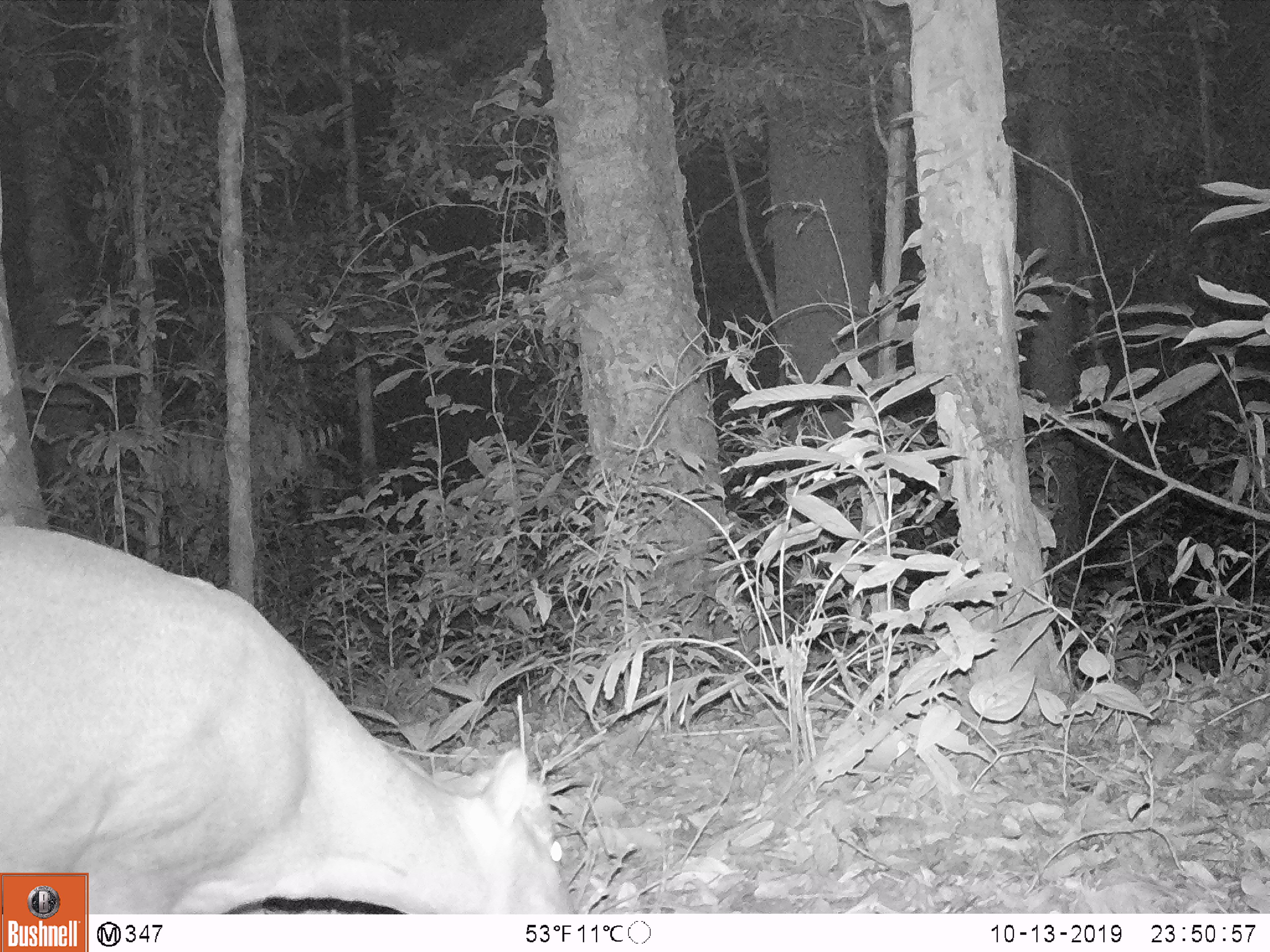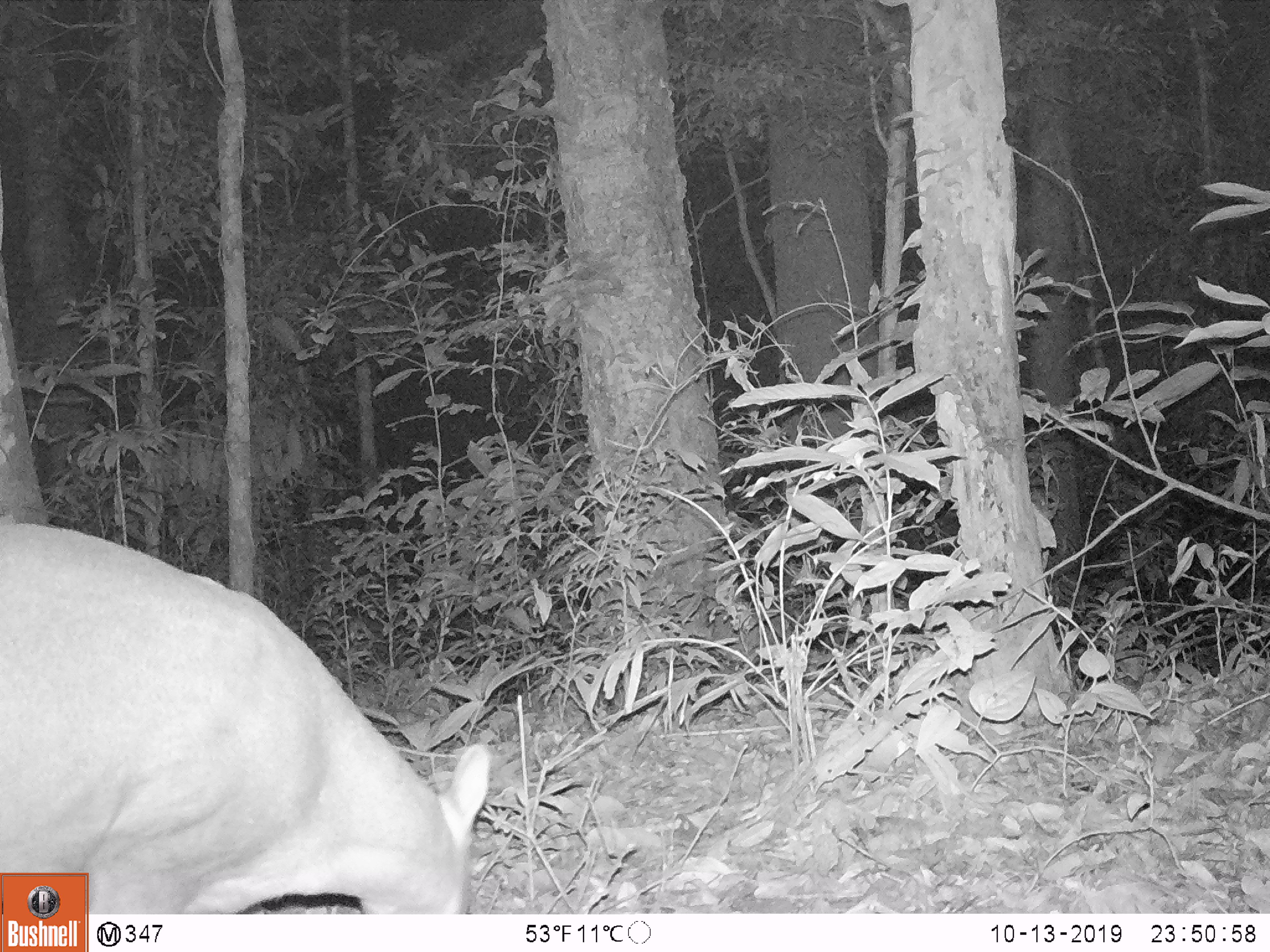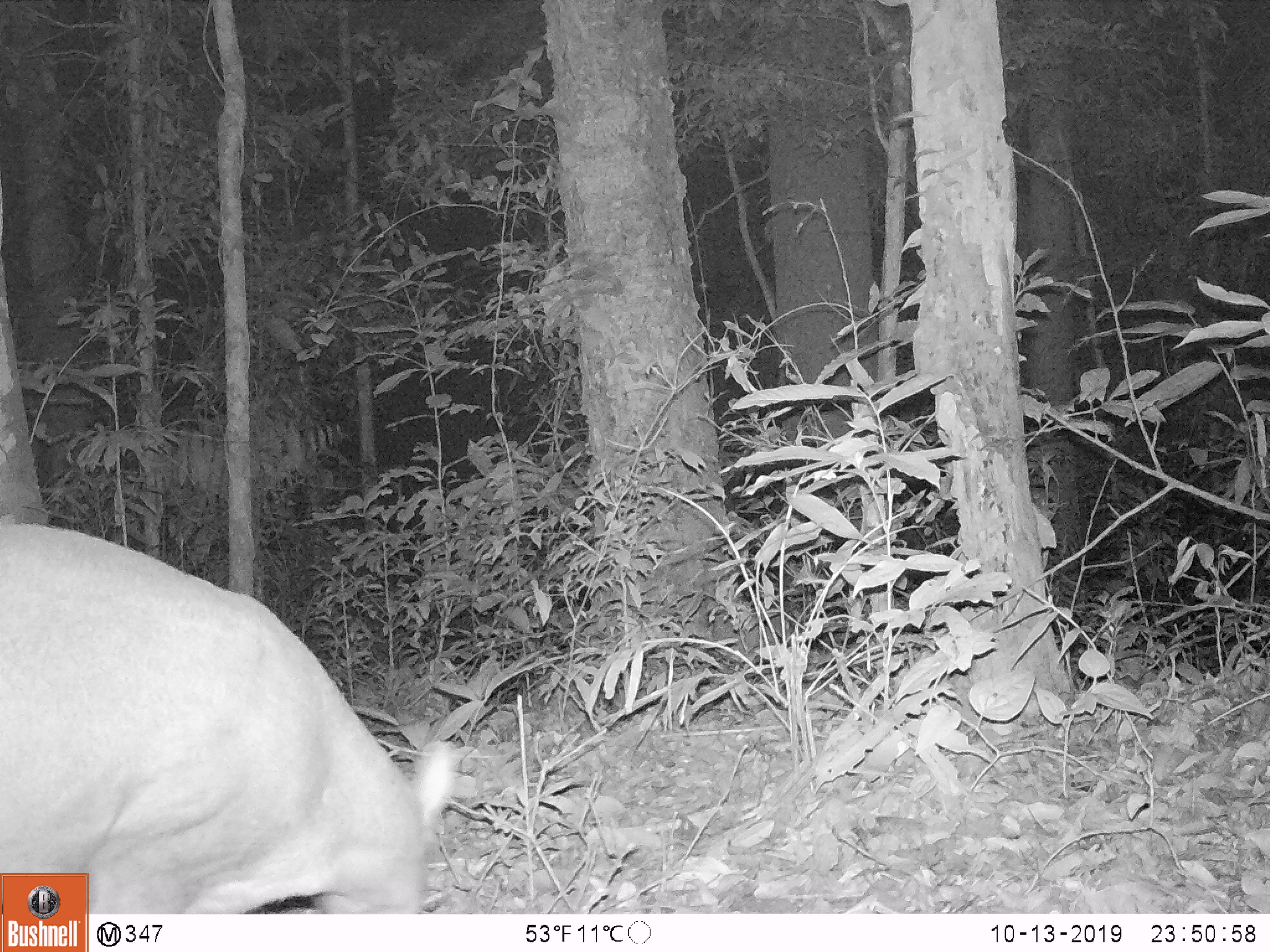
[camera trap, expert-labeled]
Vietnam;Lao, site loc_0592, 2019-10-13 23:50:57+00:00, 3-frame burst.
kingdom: Animalia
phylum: Chordata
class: Mammalia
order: Artiodactyla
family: Cervidae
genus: Muntiacus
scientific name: Muntiacus rooseveltorum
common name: roosevelt's muntjac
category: roosevelts muntjac group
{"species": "roosevelts muntjac group (roosevelt's muntjac) (Muntiacus rooseveltorum)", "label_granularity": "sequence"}